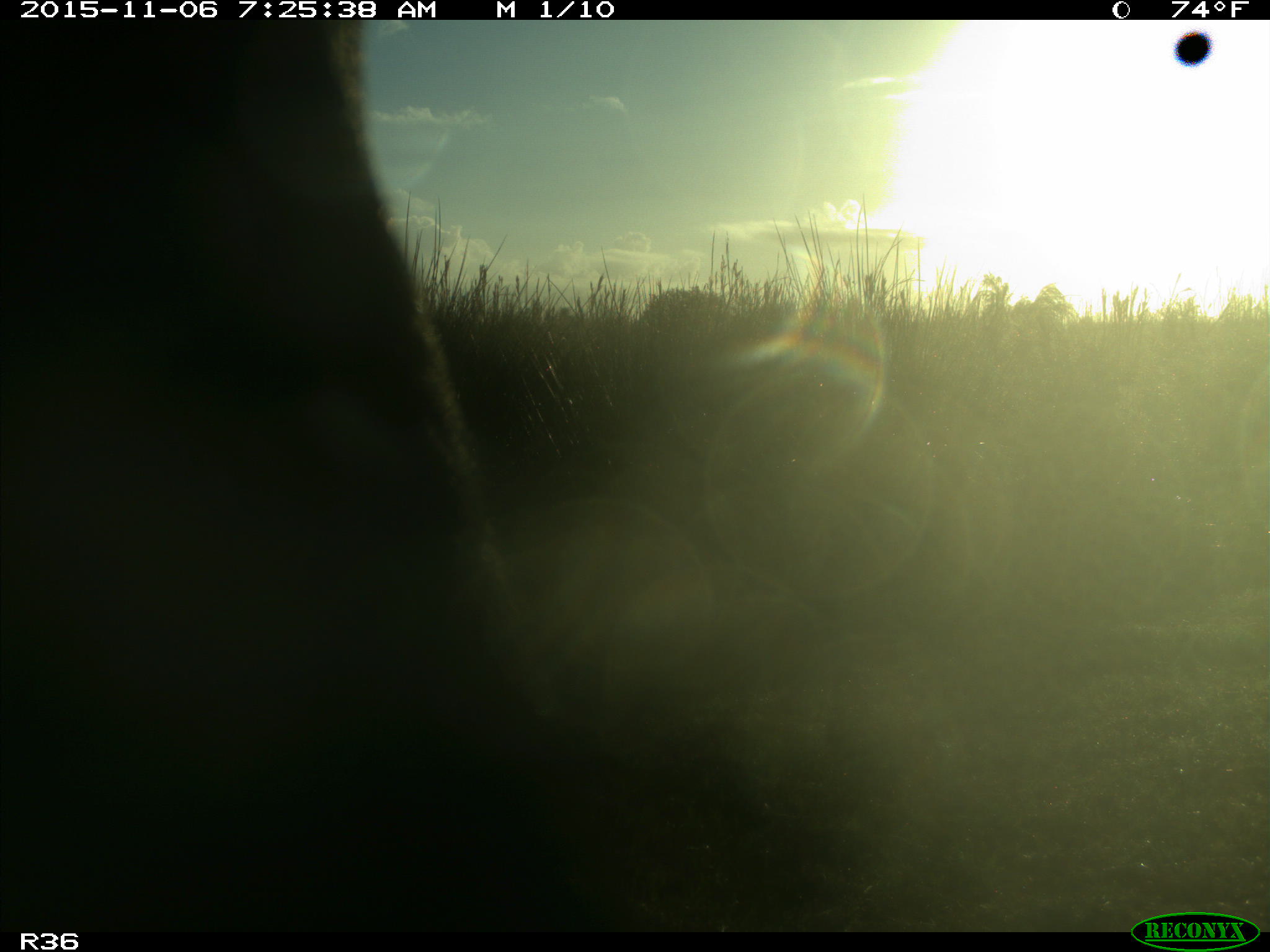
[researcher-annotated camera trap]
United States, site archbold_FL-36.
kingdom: Animalia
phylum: Chordata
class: Mammalia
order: Artiodactyla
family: Bovidae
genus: Bos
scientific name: Bos taurus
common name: domestic cow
Bos taurus (domestic cow).